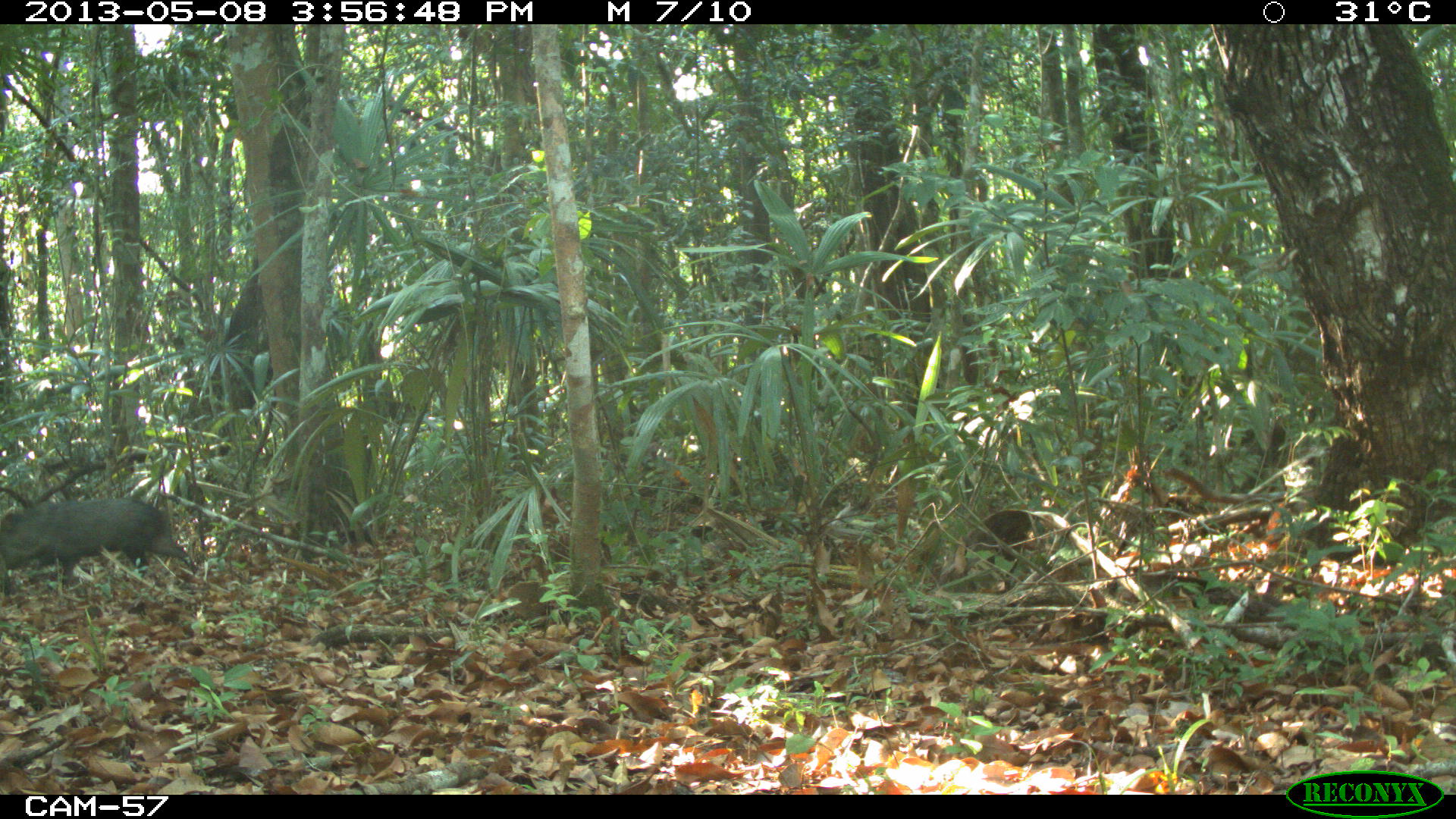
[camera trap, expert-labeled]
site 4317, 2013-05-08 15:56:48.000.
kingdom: Animalia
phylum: Chordata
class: Mammalia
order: Artiodactyla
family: Tayassuidae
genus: Pecari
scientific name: Pecari tajacu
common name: collared peccary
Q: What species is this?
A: Pecari tajacu (collared peccary).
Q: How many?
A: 3.